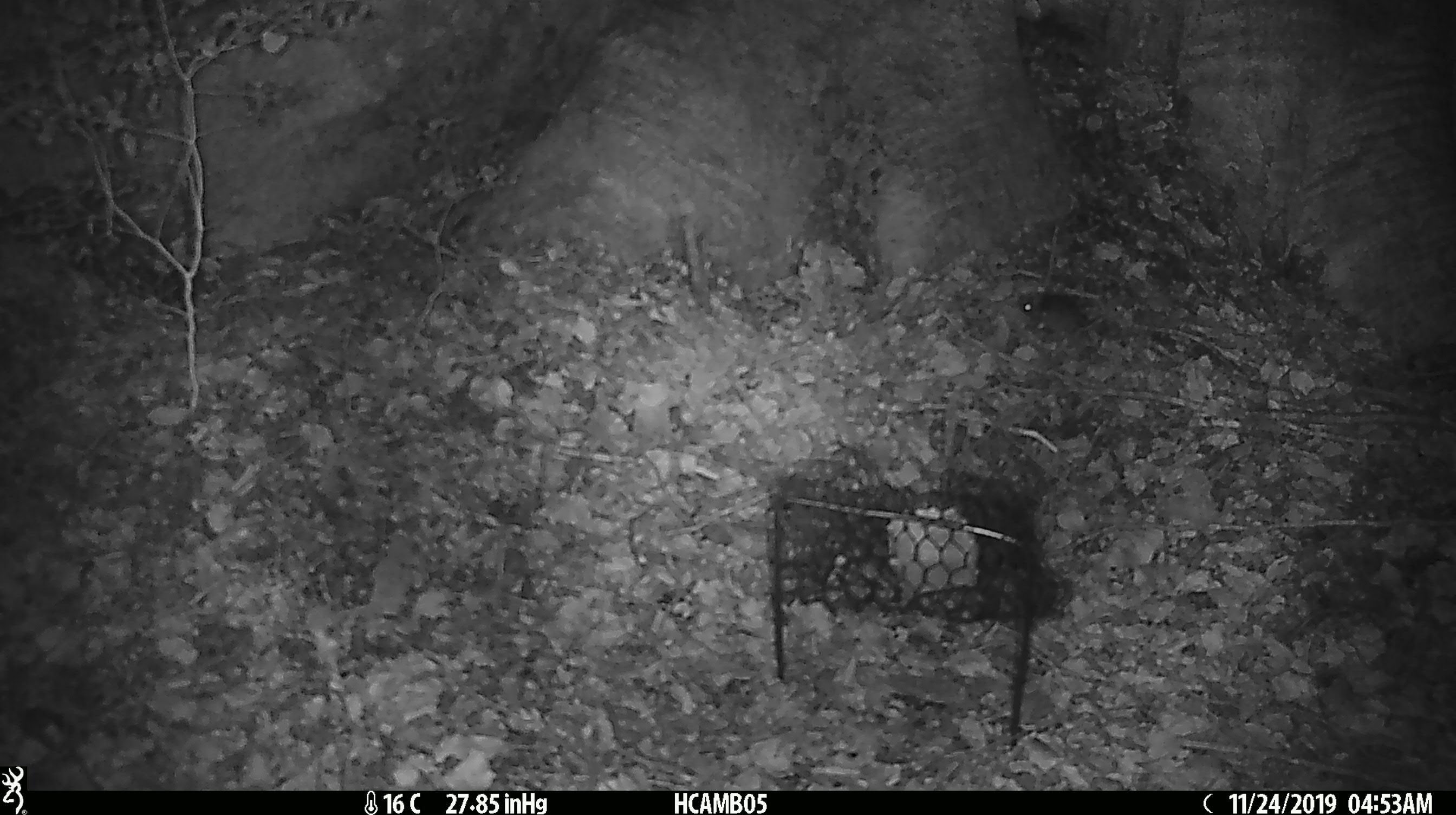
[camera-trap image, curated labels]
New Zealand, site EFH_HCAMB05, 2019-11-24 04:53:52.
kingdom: Animalia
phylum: Chordata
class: Mammalia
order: Rodentia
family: Muridae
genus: Mus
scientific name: Mus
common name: mouse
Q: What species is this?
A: Mouse (Mus).